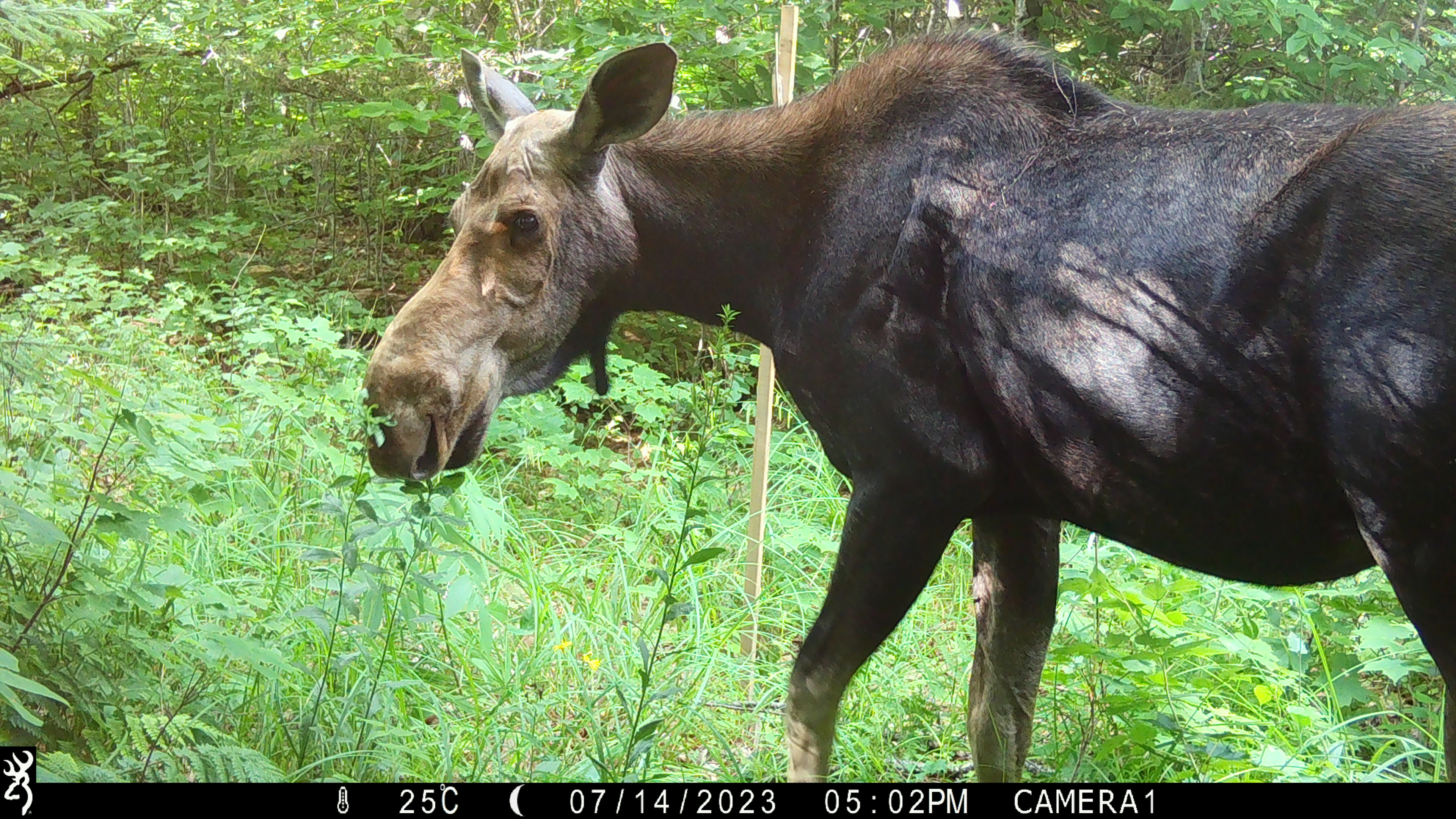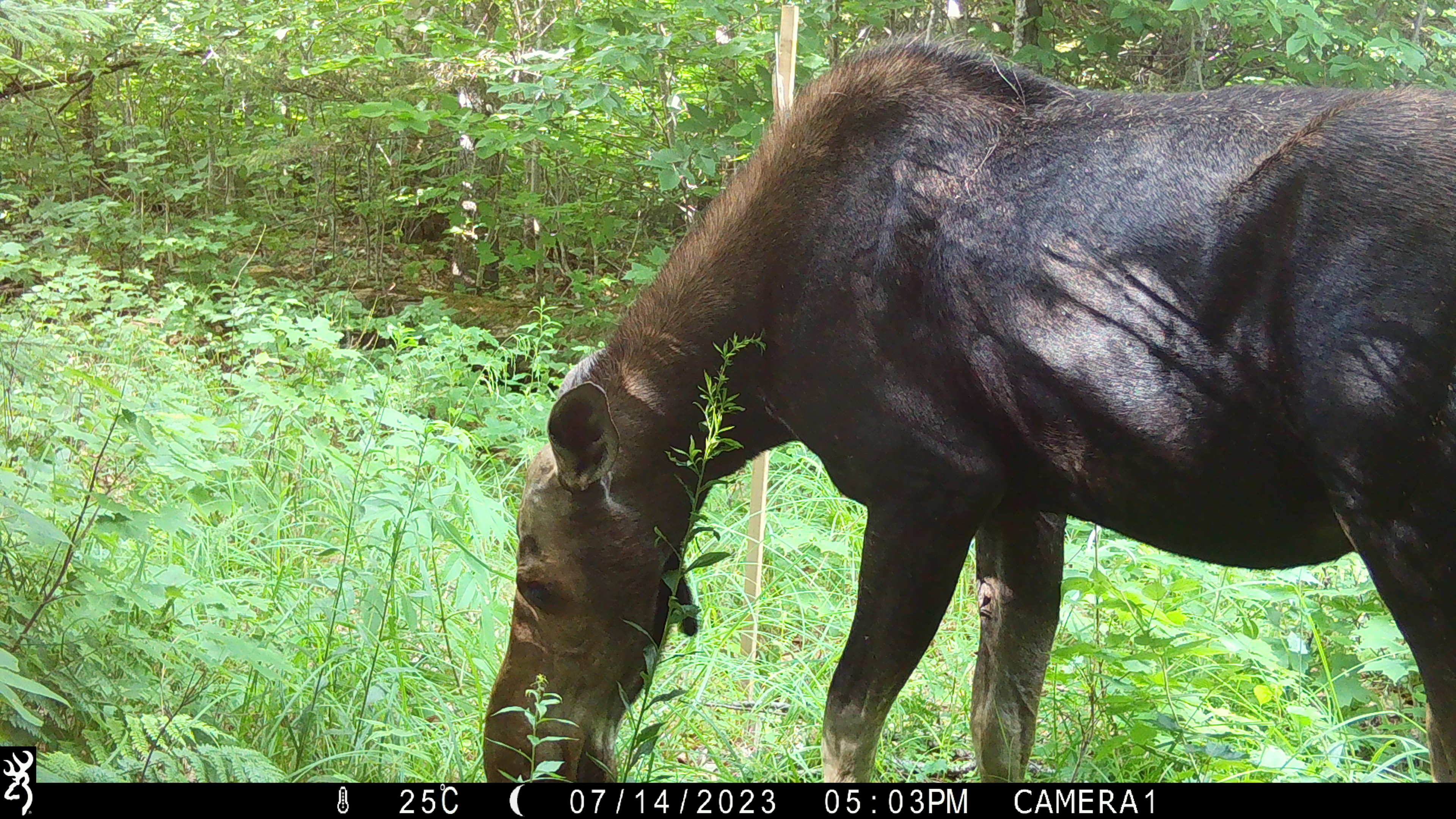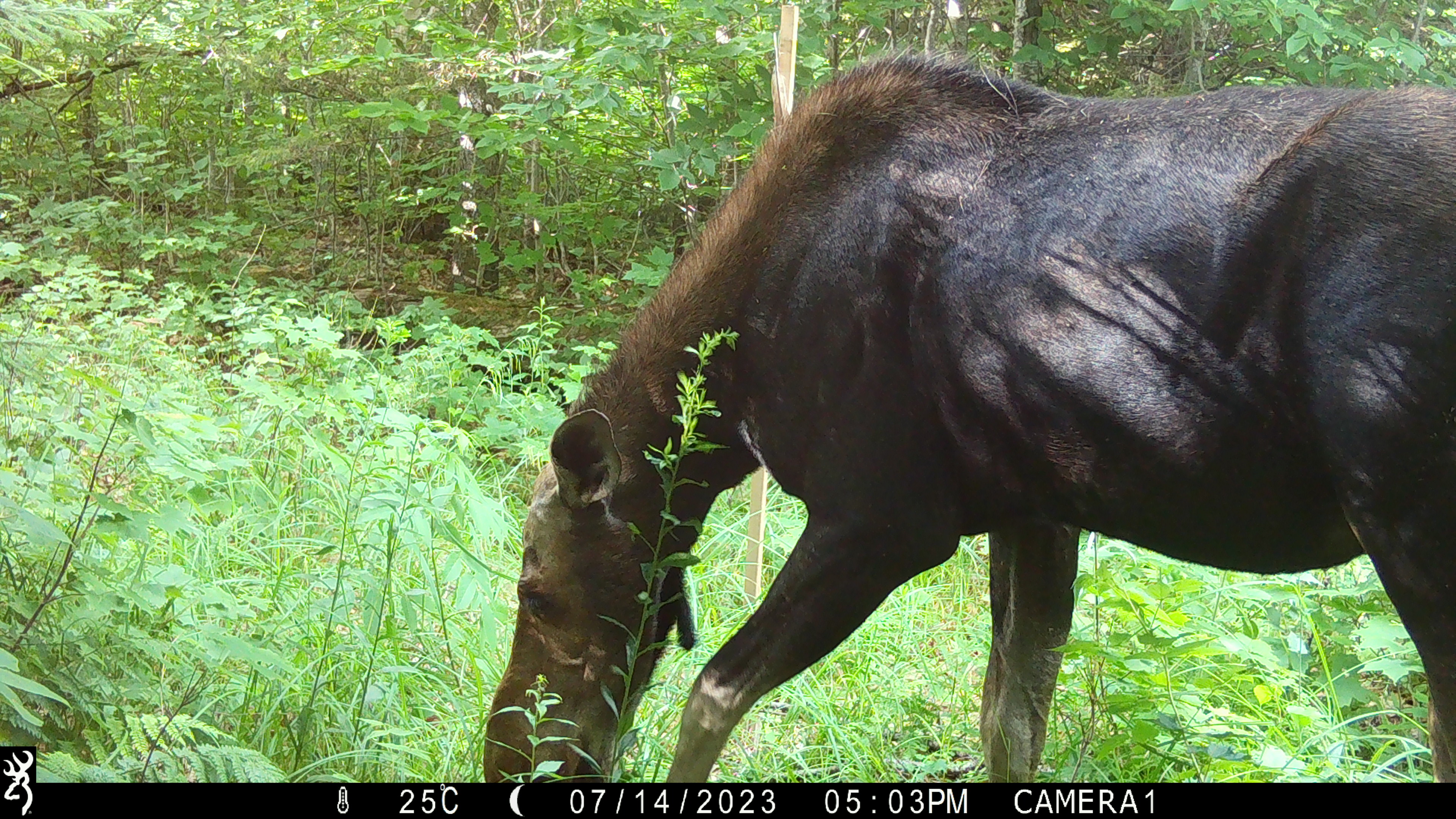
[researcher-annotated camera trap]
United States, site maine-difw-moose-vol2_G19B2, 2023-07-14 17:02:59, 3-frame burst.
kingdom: Animalia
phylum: Chordata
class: Mammalia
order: Artiodactyla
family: Cervidae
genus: Alces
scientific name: Alces alces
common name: moose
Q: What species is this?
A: Moose (Alces alces).